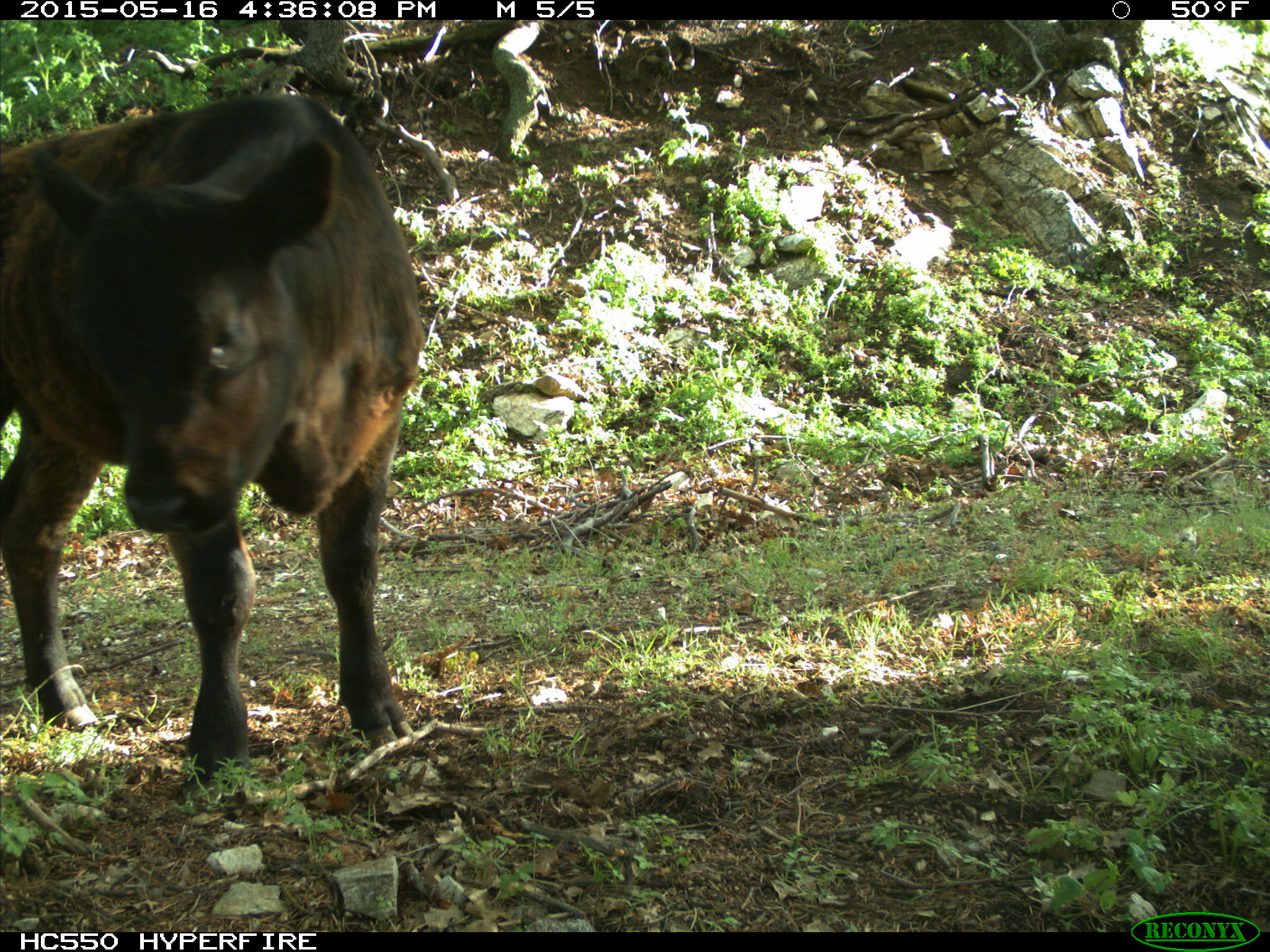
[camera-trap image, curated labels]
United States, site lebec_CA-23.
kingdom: Animalia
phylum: Chordata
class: Mammalia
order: Artiodactyla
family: Bovidae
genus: Bos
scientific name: Bos taurus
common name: domestic cow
Bos taurus (domestic cow).